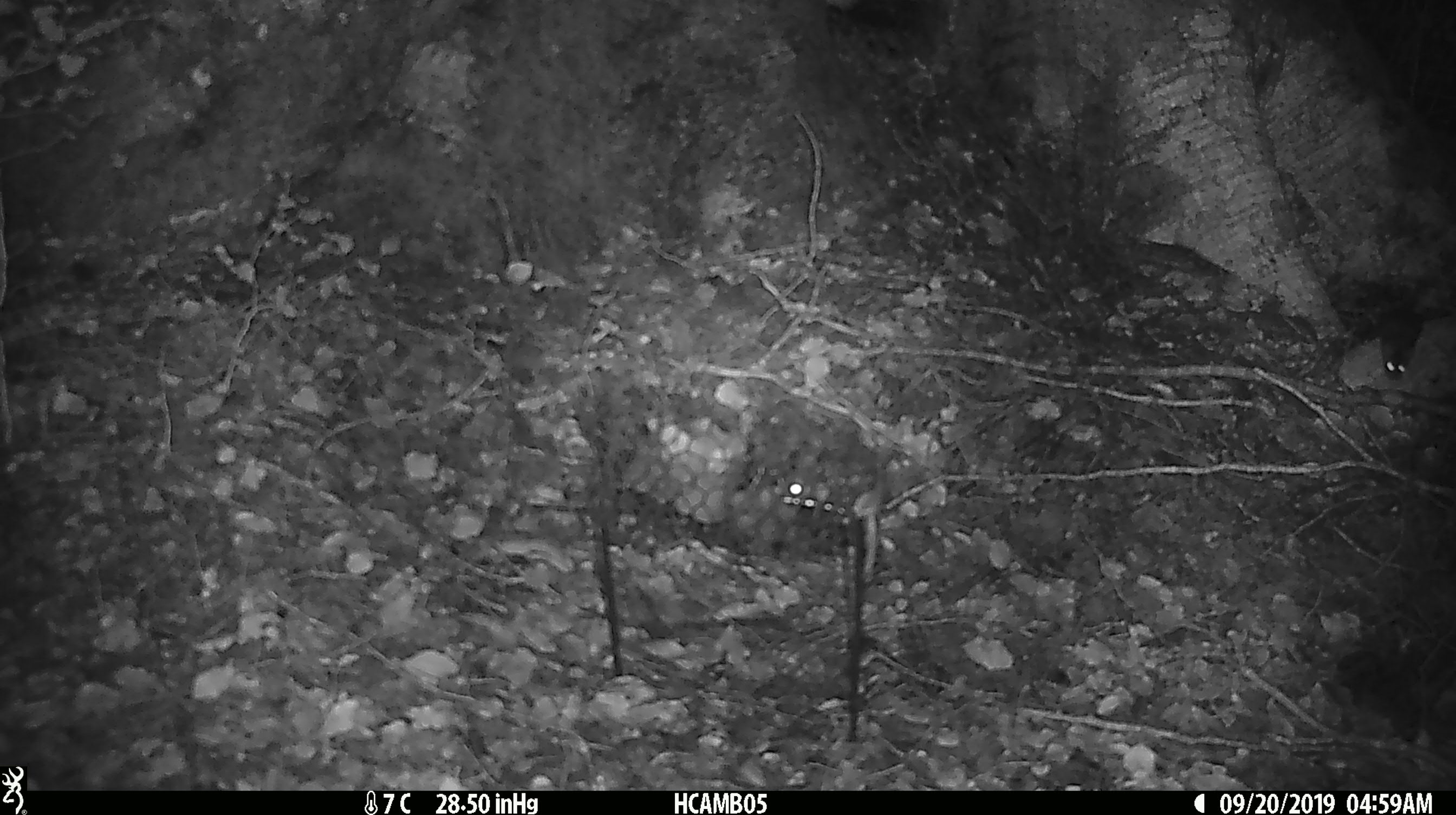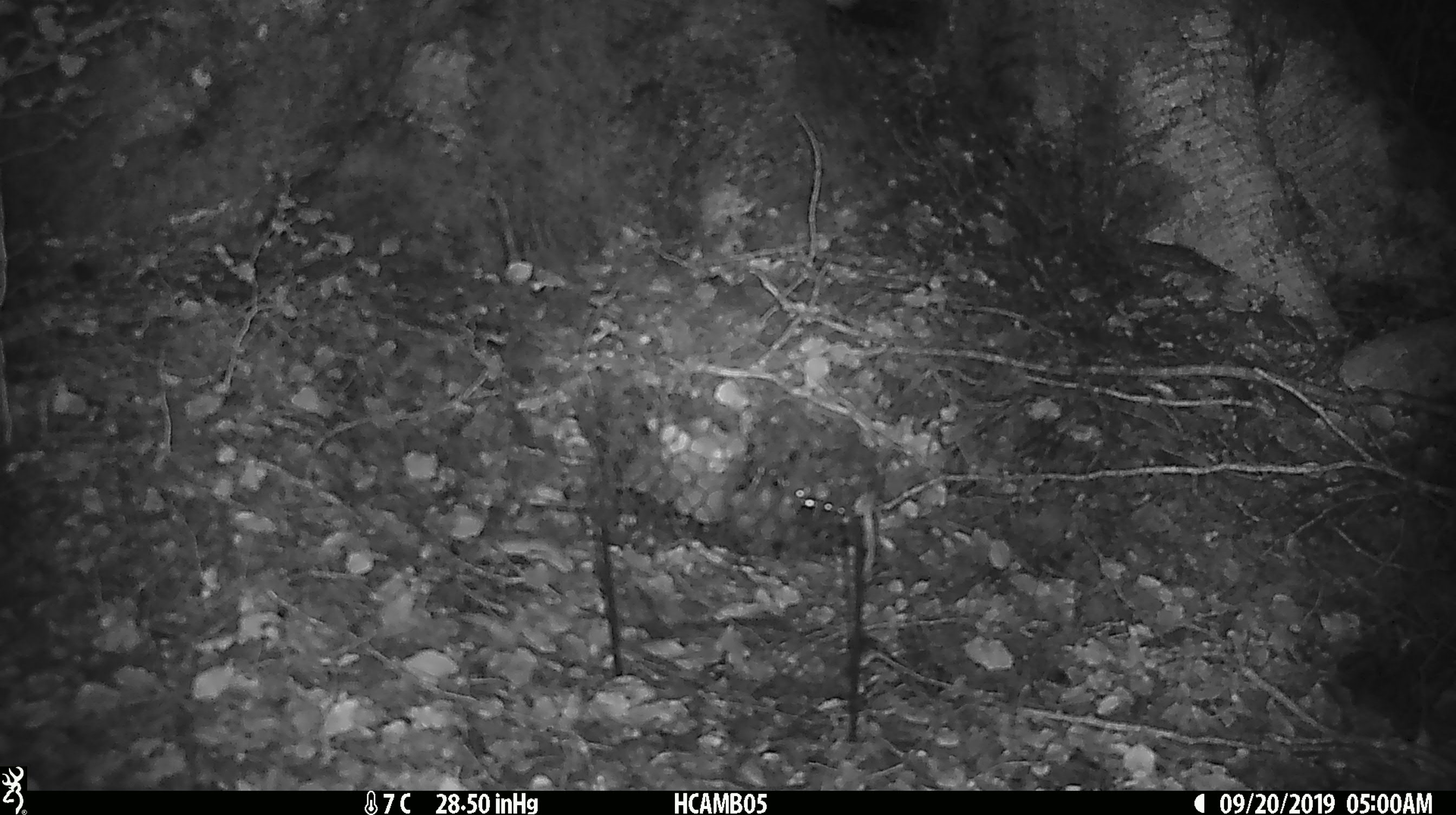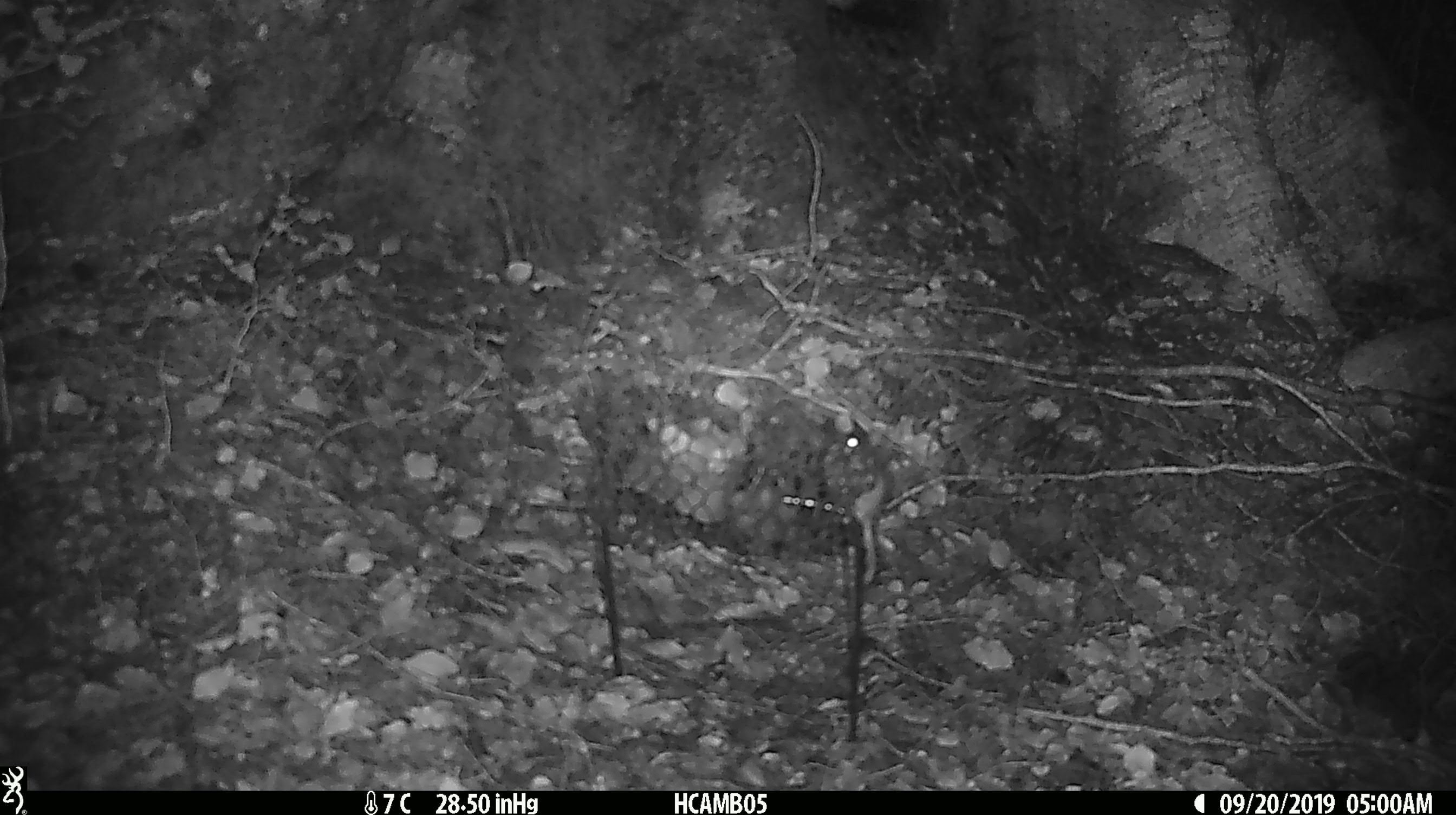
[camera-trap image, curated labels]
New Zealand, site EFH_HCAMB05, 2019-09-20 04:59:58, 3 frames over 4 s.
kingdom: Animalia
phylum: Chordata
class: Mammalia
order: Rodentia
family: Muridae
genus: Mus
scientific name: Mus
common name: mouse